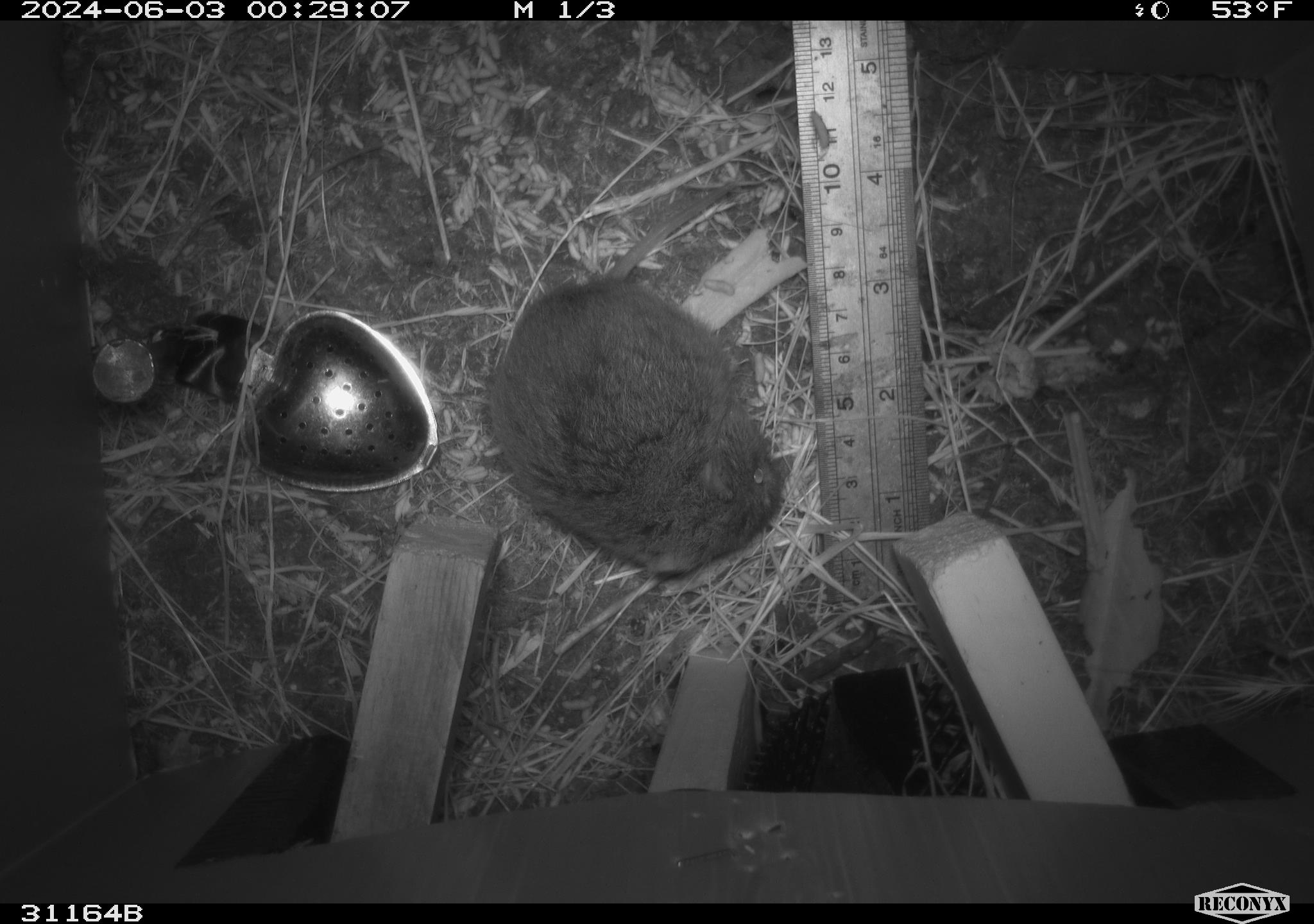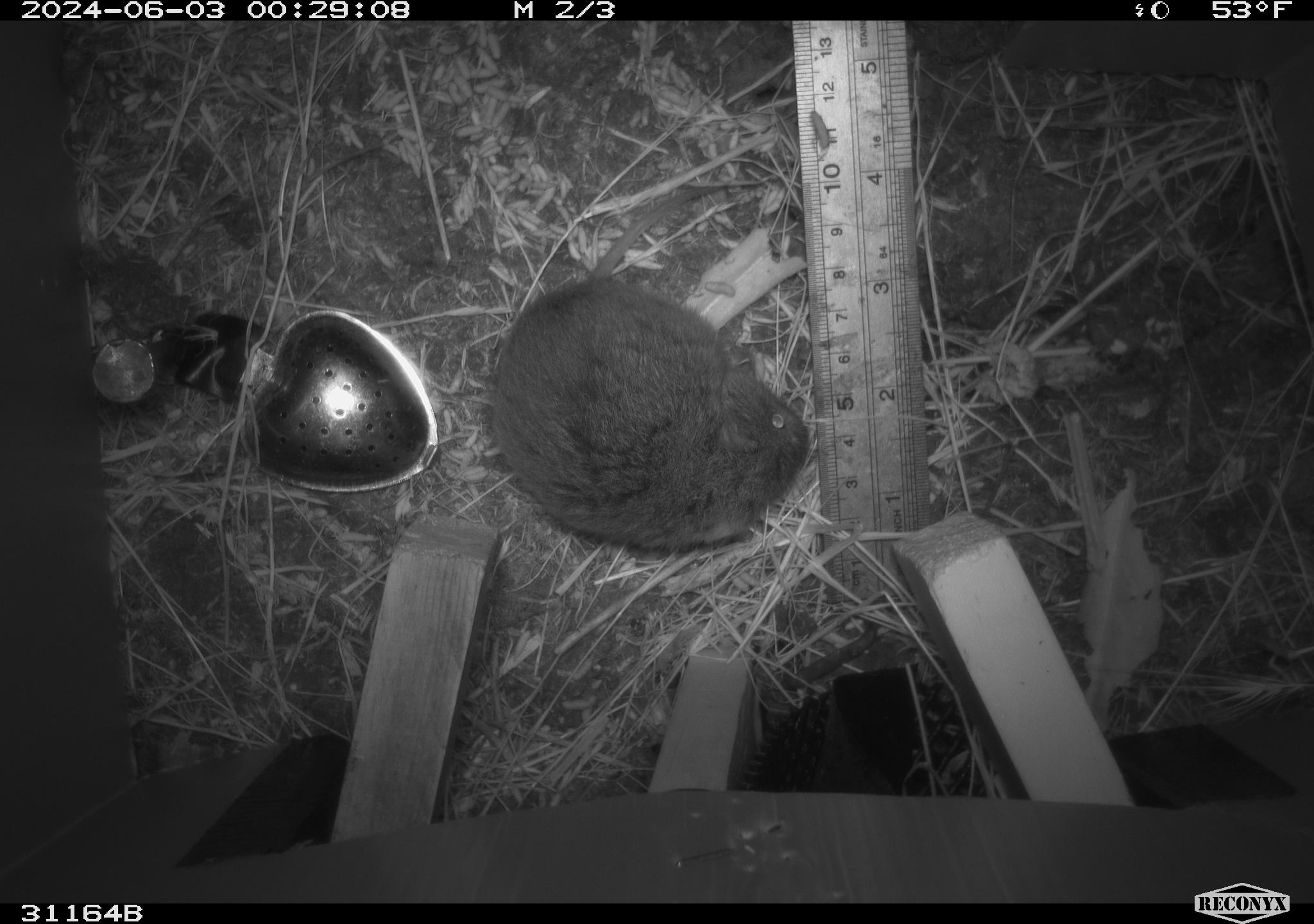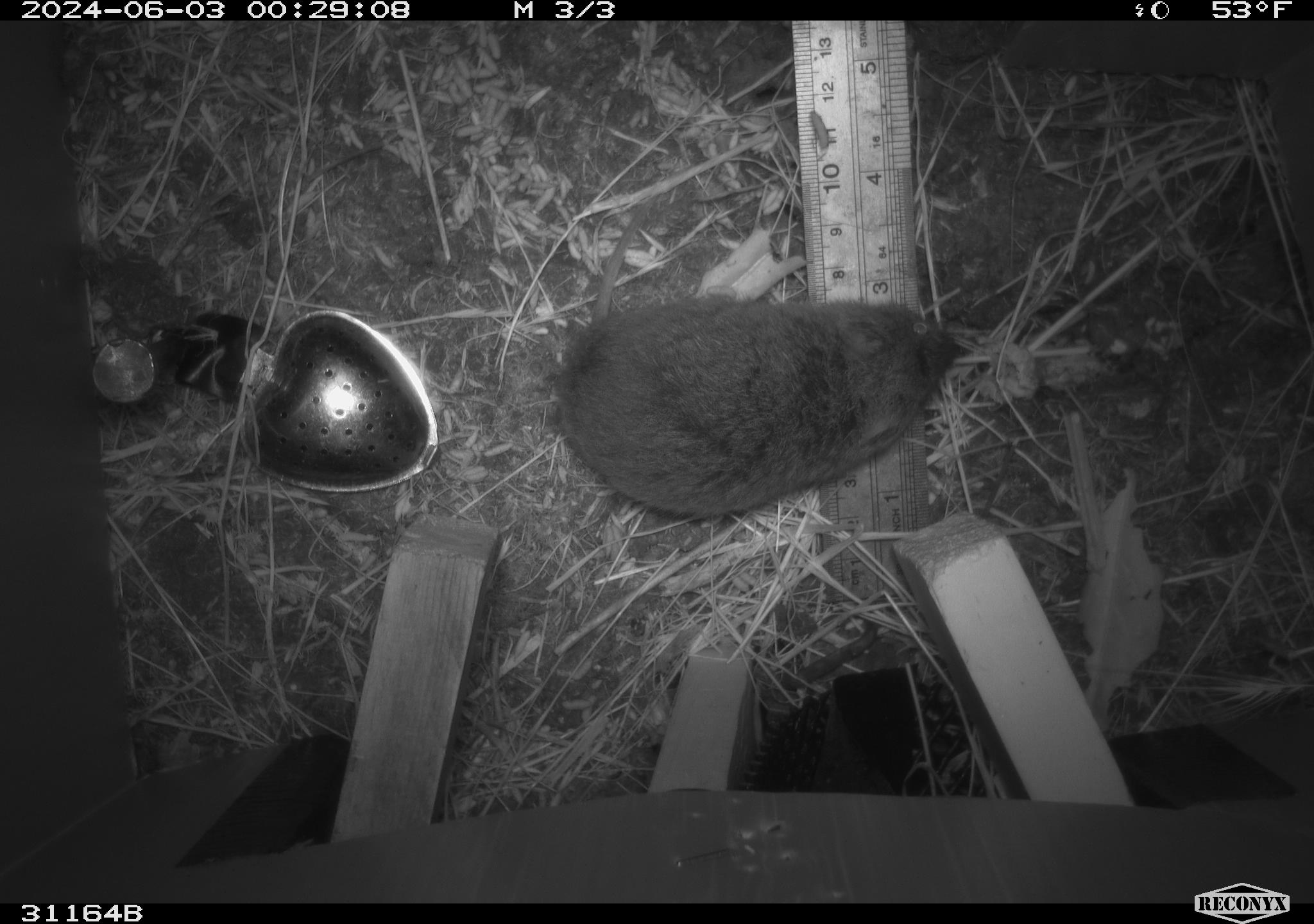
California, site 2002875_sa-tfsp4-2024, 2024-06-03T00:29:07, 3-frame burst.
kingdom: Animalia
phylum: Chordata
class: Mammalia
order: Rodentia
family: Cricetidae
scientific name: Arvicolinae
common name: voles, lemmings, and muskrats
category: arvicolinae subfamily